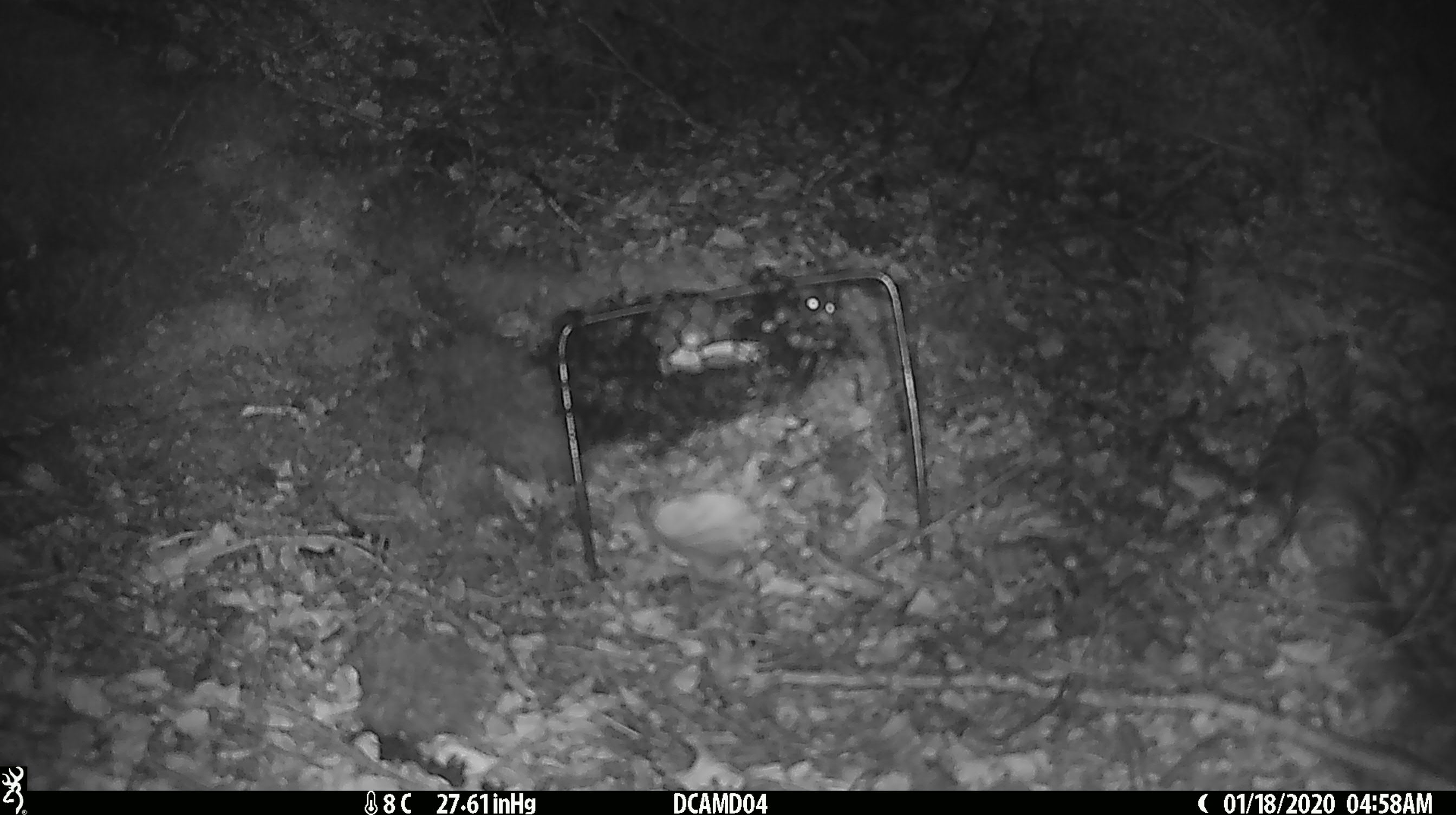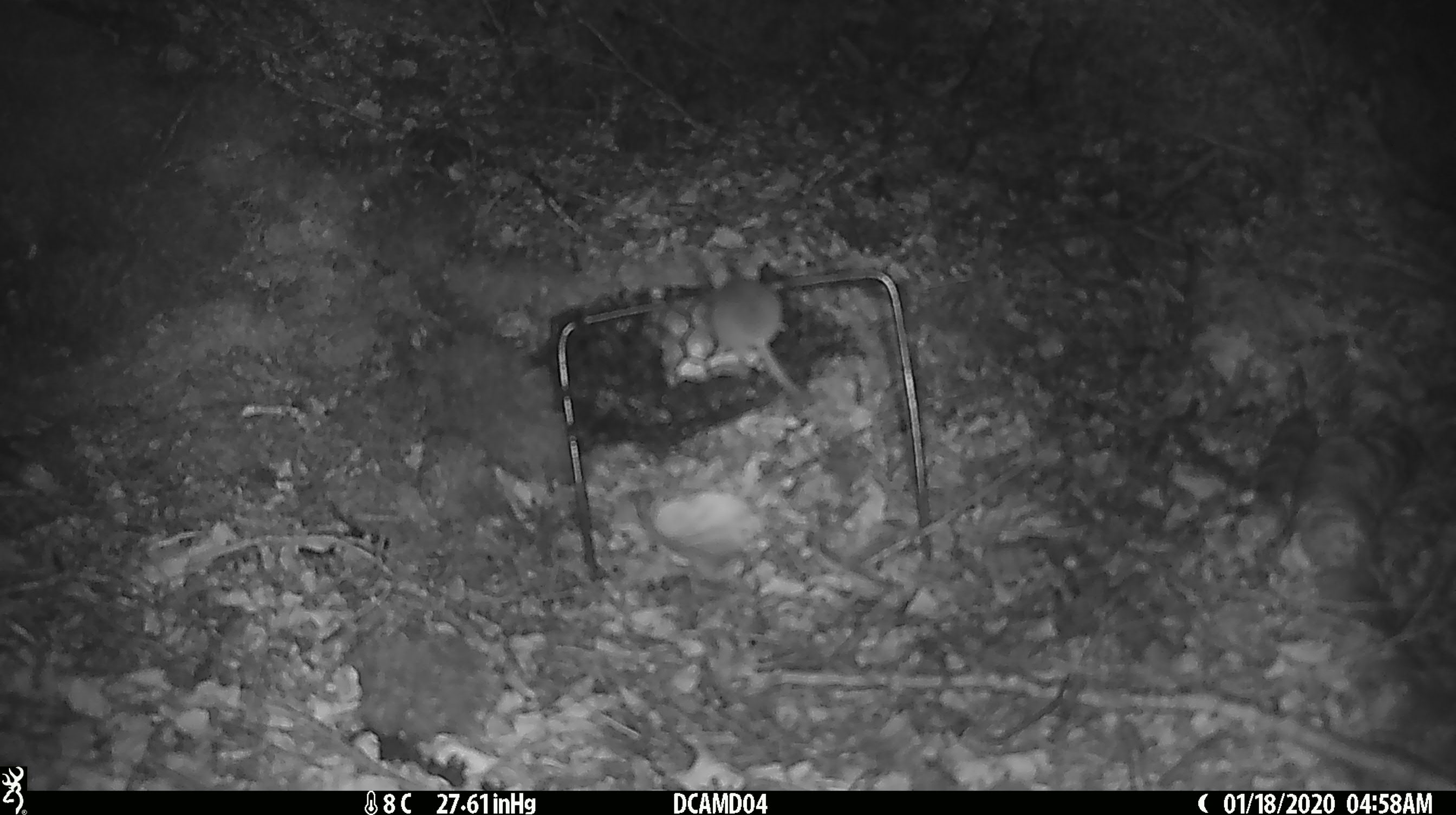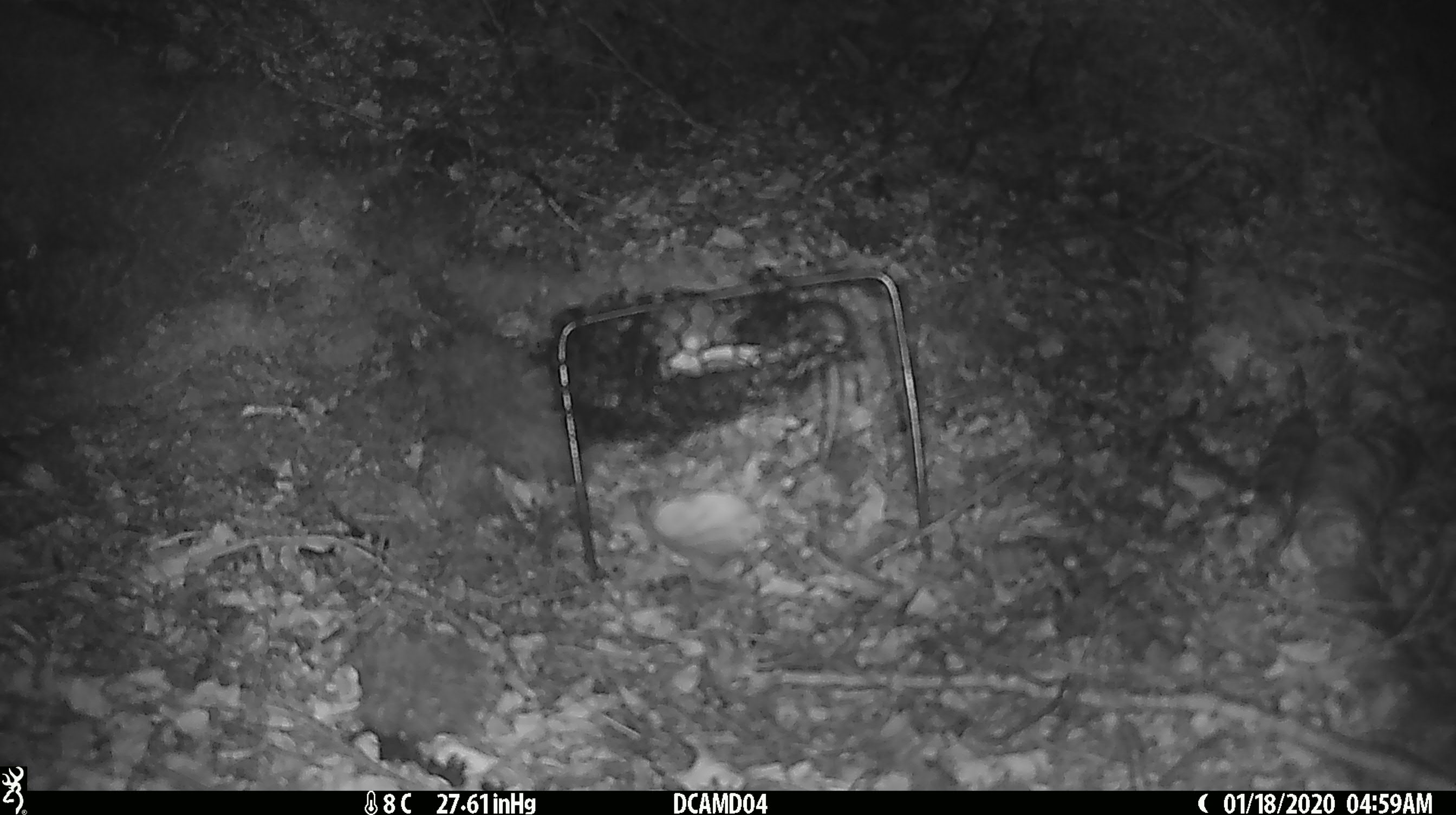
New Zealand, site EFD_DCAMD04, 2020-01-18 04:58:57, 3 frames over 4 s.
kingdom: Animalia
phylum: Chordata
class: Mammalia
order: Rodentia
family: Muridae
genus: Mus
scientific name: Mus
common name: mouse